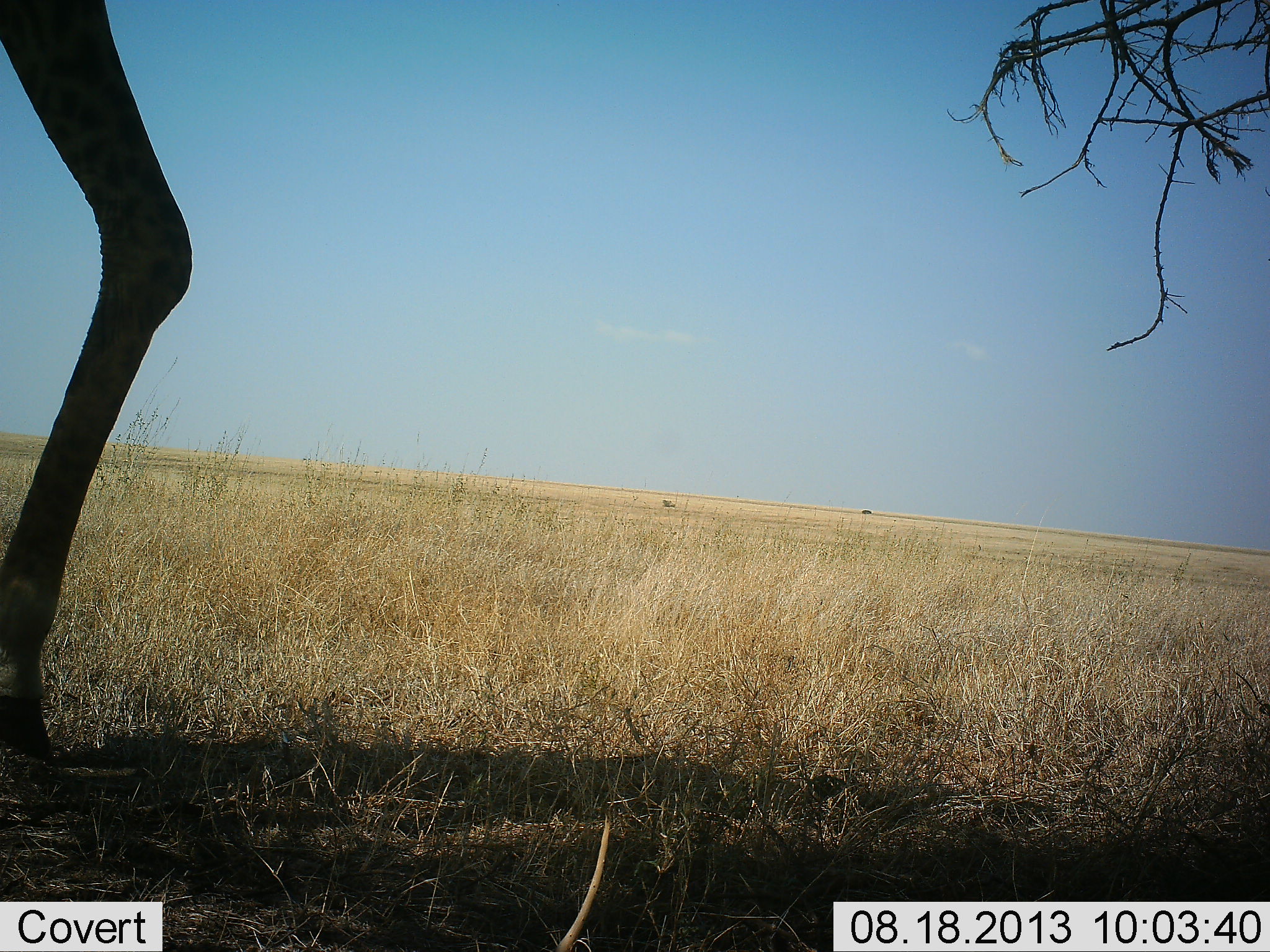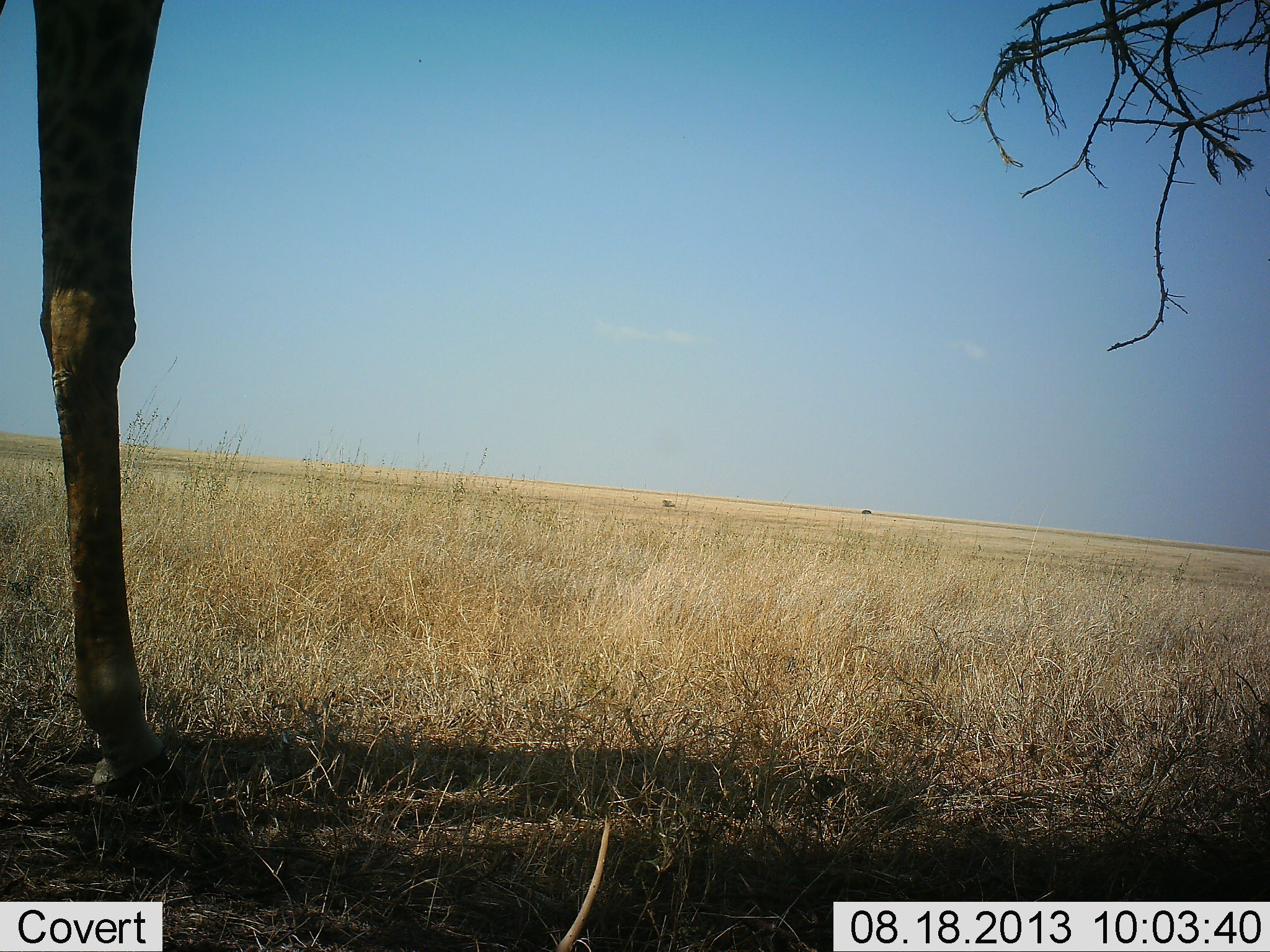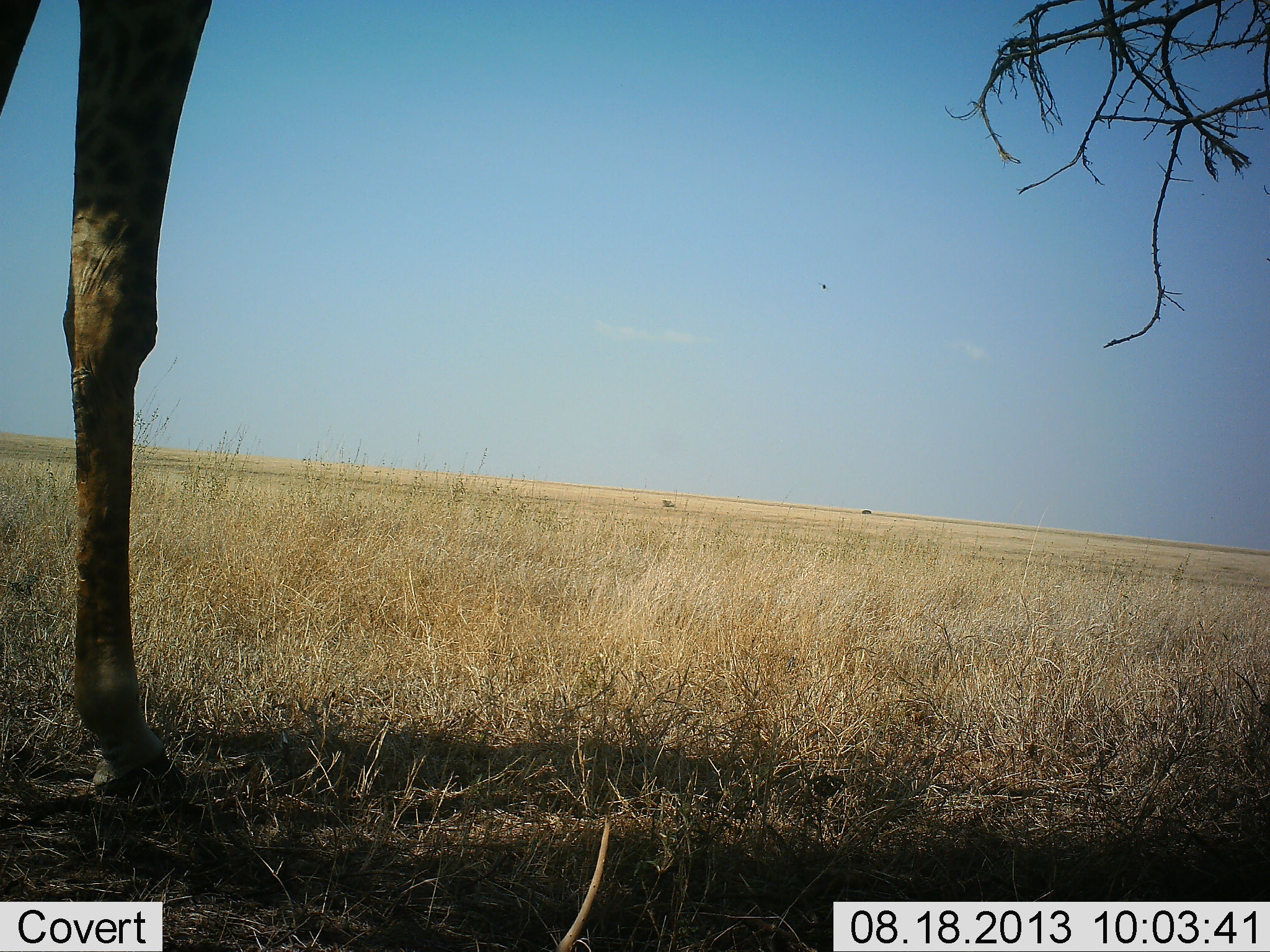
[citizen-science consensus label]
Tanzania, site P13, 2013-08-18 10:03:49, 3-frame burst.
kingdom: Animalia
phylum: Chordata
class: Mammalia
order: Artiodactyla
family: Giraffidae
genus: Giraffa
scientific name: Giraffa camelopardalis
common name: giraffe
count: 1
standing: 78%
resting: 0%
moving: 22%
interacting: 0%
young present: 0%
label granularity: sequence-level